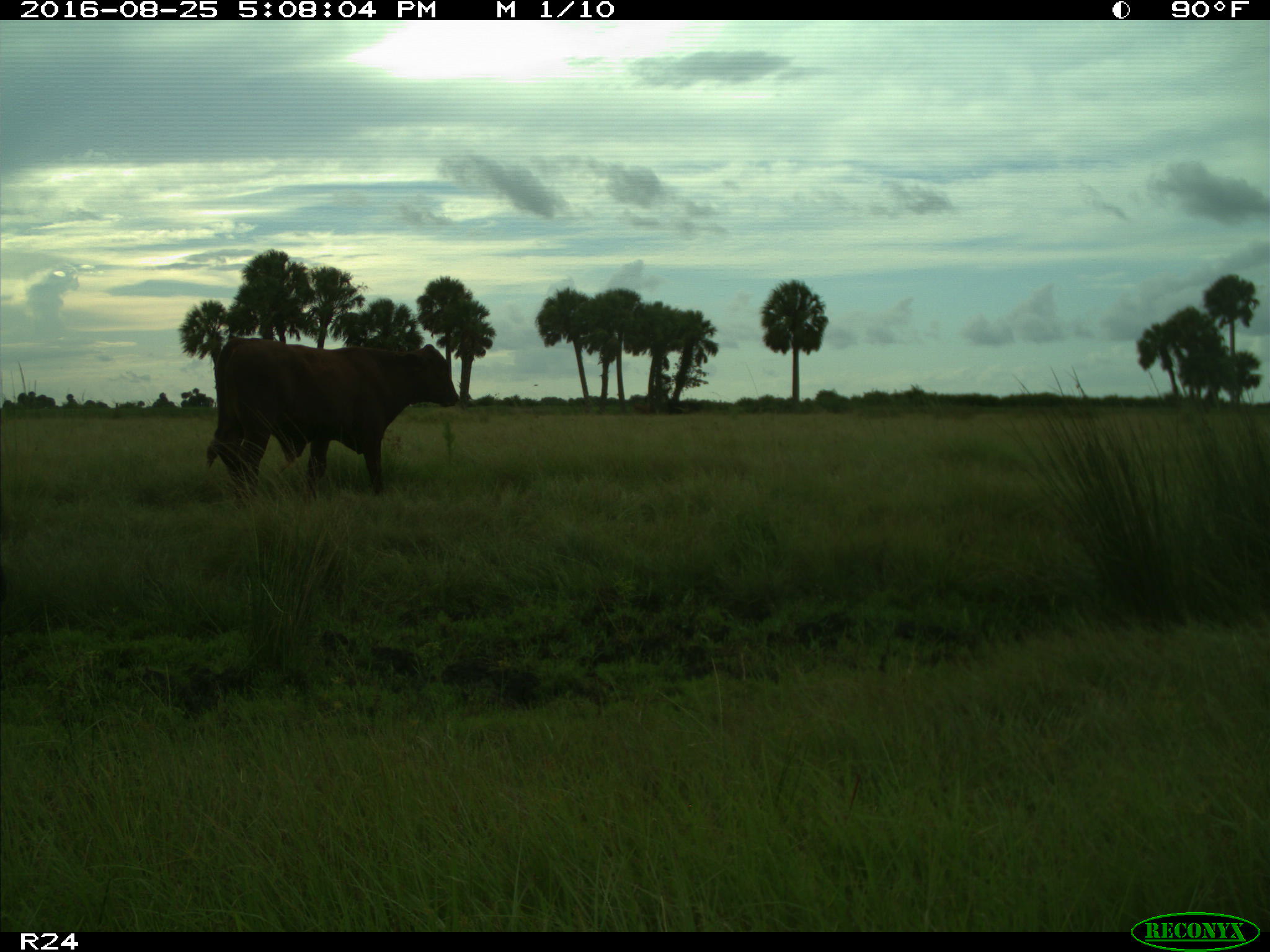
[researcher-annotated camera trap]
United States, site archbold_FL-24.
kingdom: Animalia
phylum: Chordata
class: Mammalia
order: Artiodactyla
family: Bovidae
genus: Bos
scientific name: Bos taurus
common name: domestic cow